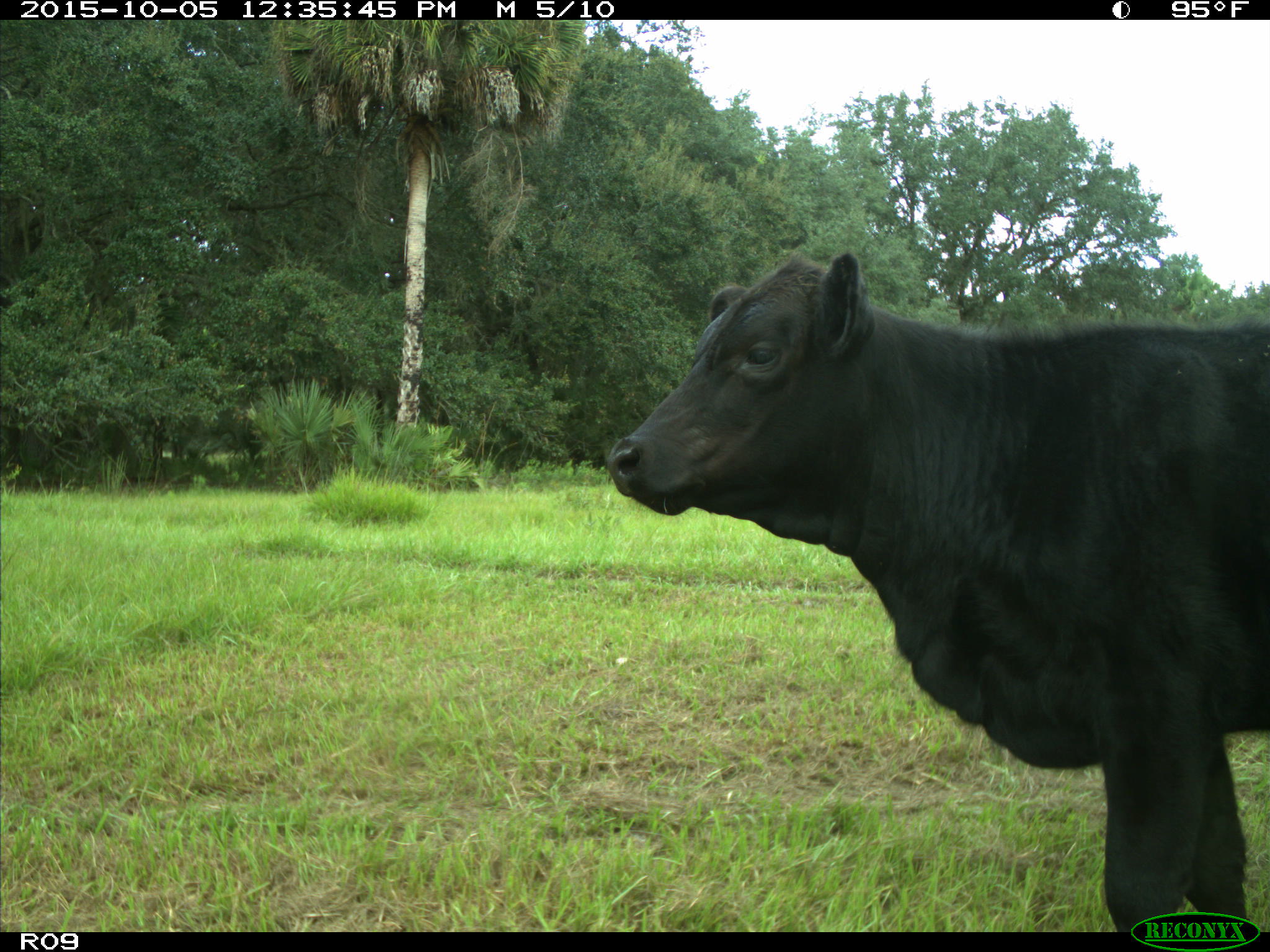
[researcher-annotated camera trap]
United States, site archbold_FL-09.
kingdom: Animalia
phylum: Chordata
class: Mammalia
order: Artiodactyla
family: Bovidae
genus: Bos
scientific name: Bos taurus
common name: domestic cow